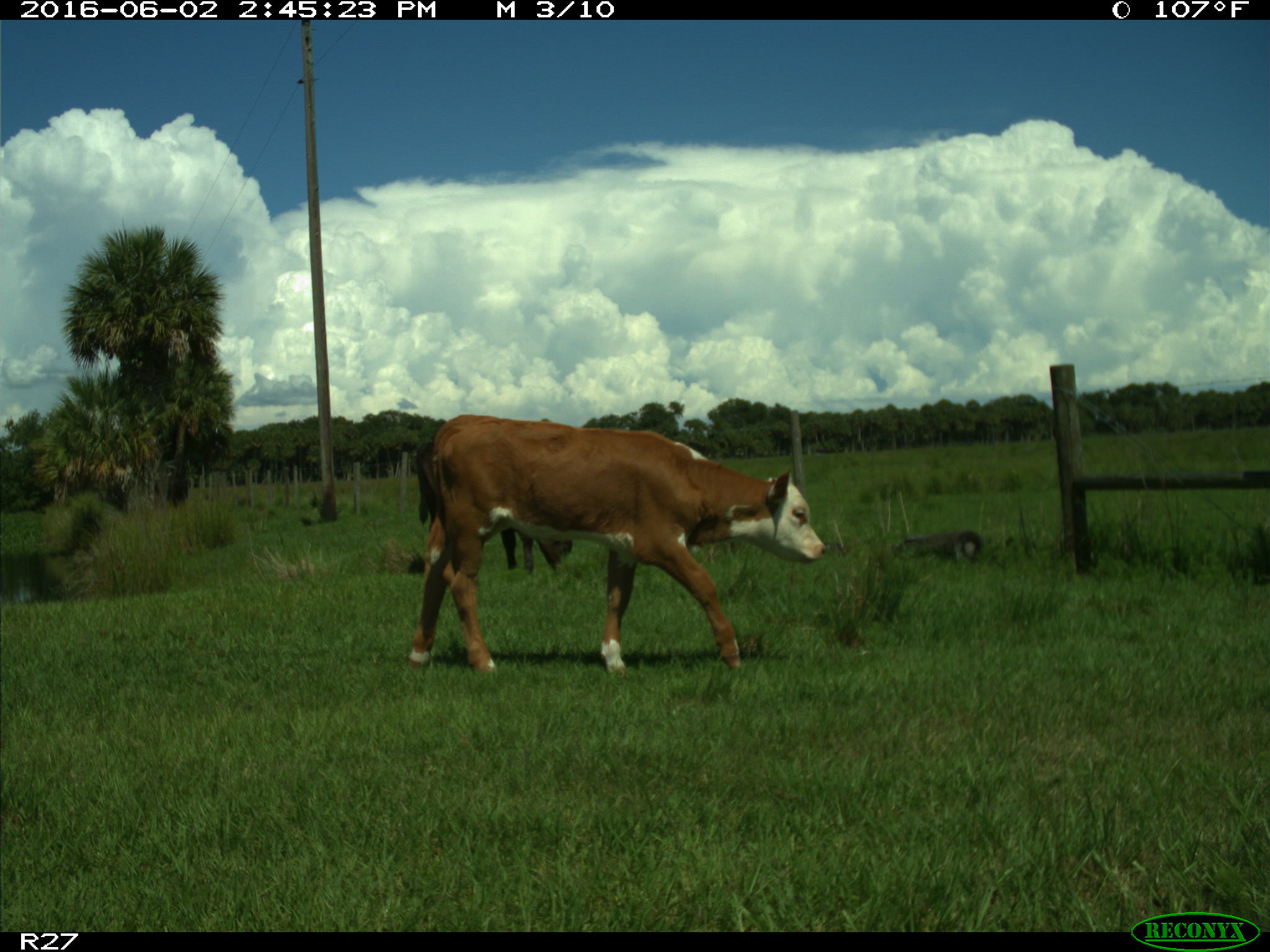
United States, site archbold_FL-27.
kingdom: Animalia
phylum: Chordata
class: Mammalia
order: Artiodactyla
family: Bovidae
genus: Bos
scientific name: Bos taurus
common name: domestic cow